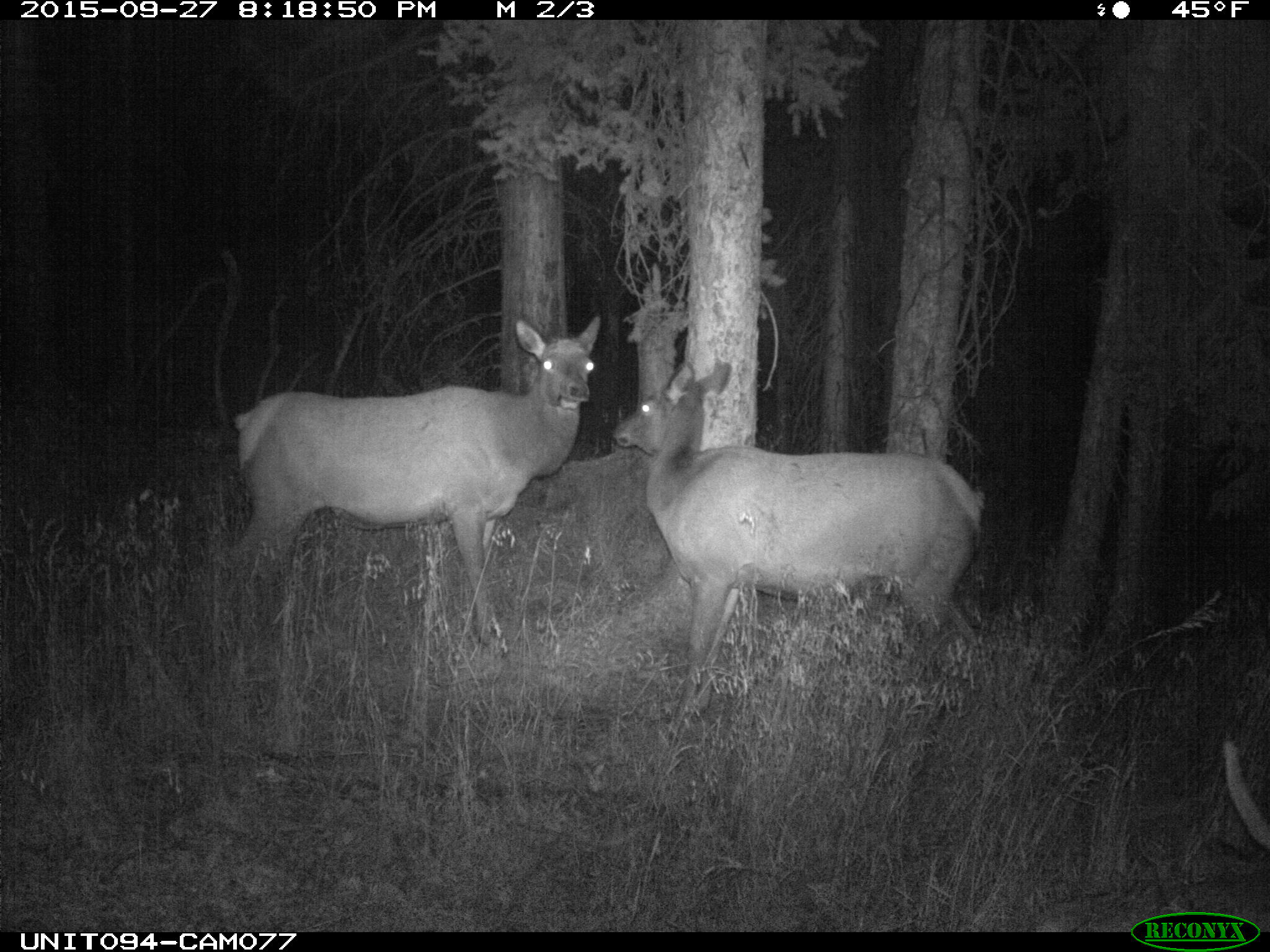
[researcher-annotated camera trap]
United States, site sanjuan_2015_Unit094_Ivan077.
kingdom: Animalia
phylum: Chordata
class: Mammalia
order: Artiodactyla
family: Cervidae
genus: Cervus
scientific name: Cervus elaphus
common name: red deer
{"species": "Cervus elaphus (red deer)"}